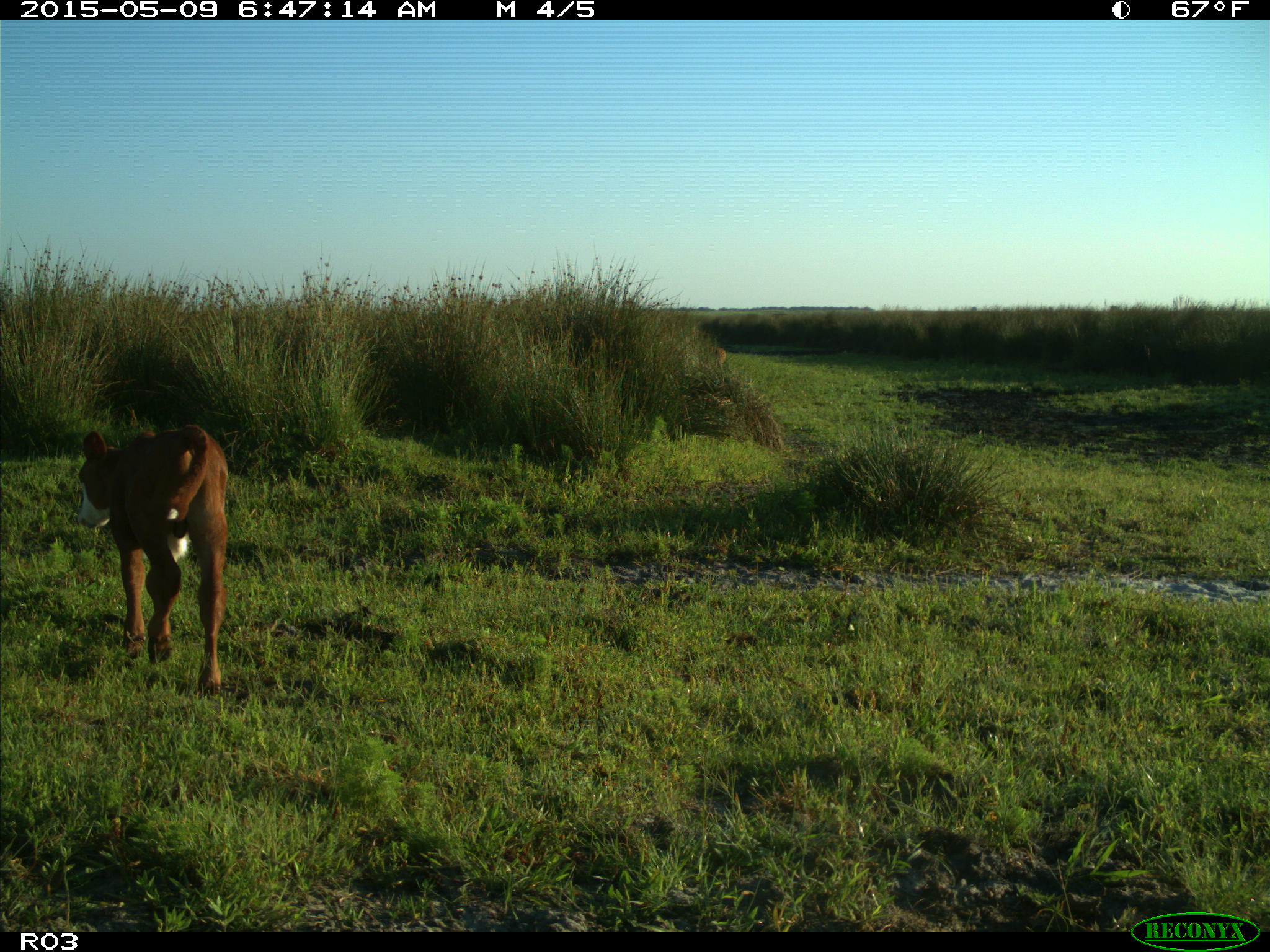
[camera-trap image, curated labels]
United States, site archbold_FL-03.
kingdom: Animalia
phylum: Chordata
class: Mammalia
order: Artiodactyla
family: Bovidae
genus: Bos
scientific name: Bos taurus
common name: domestic cow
Bos taurus (domestic cow).